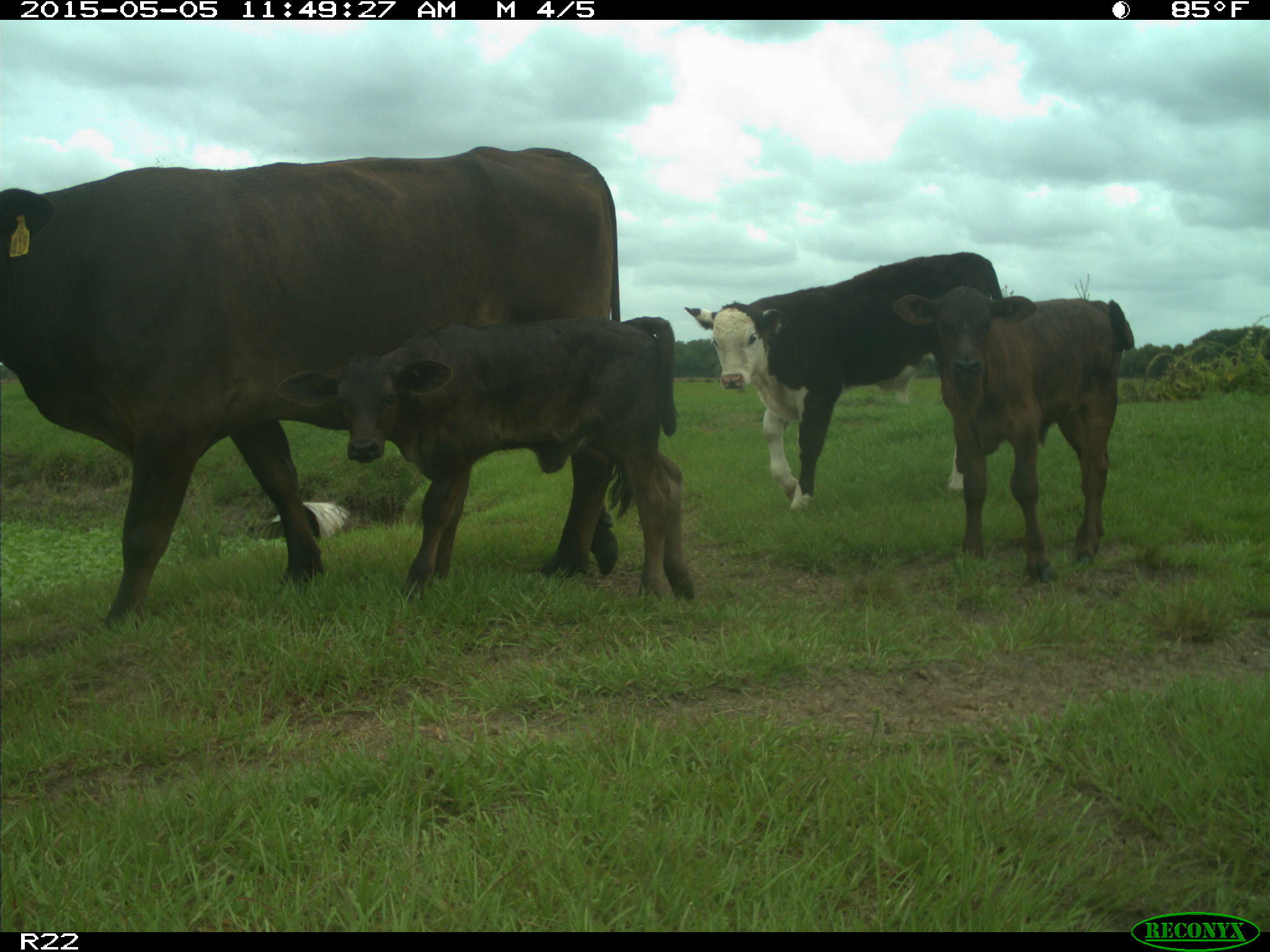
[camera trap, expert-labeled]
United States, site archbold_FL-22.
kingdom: Animalia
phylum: Chordata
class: Mammalia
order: Artiodactyla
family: Bovidae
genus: Bos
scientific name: Bos taurus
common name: domestic cow